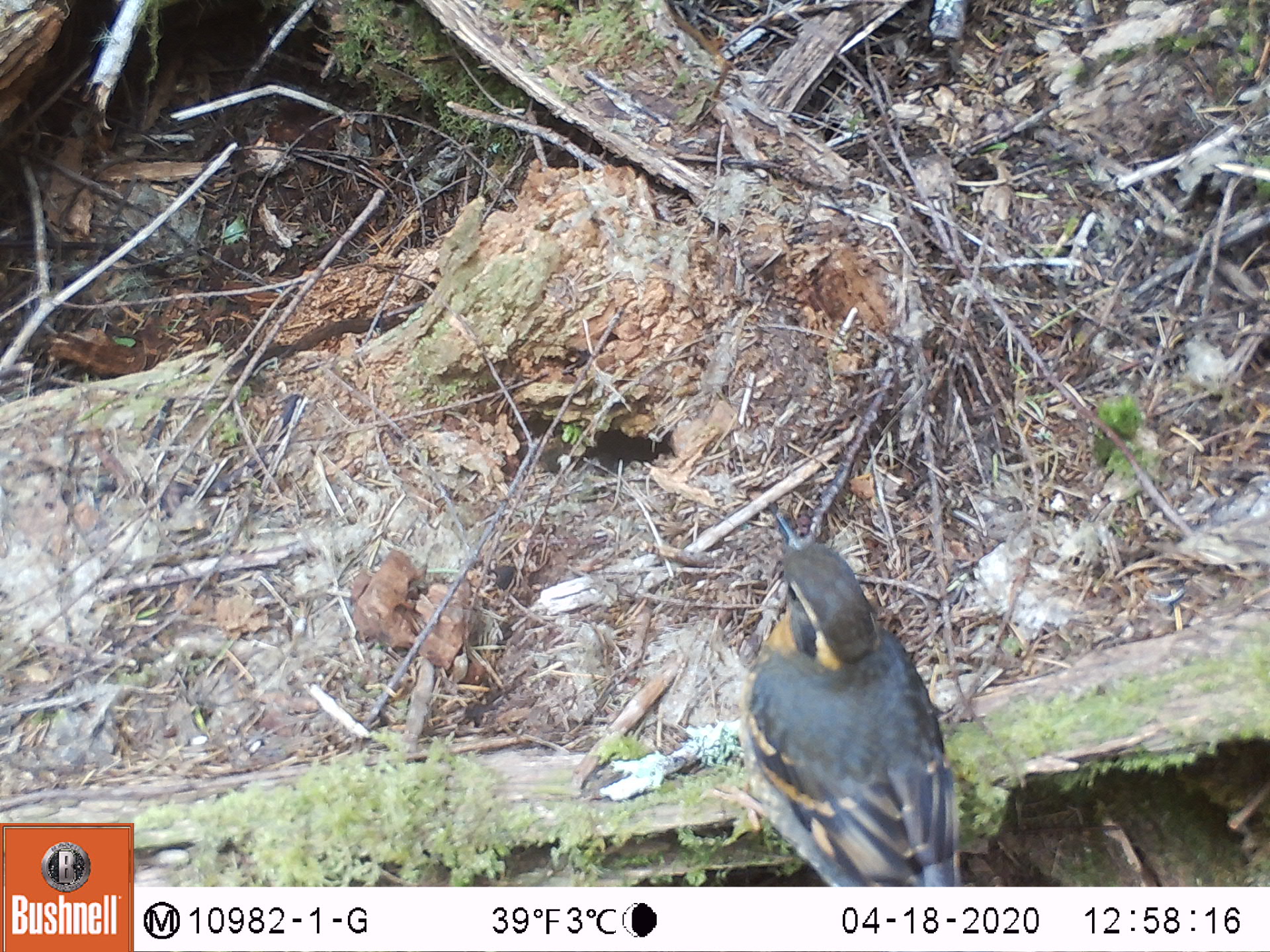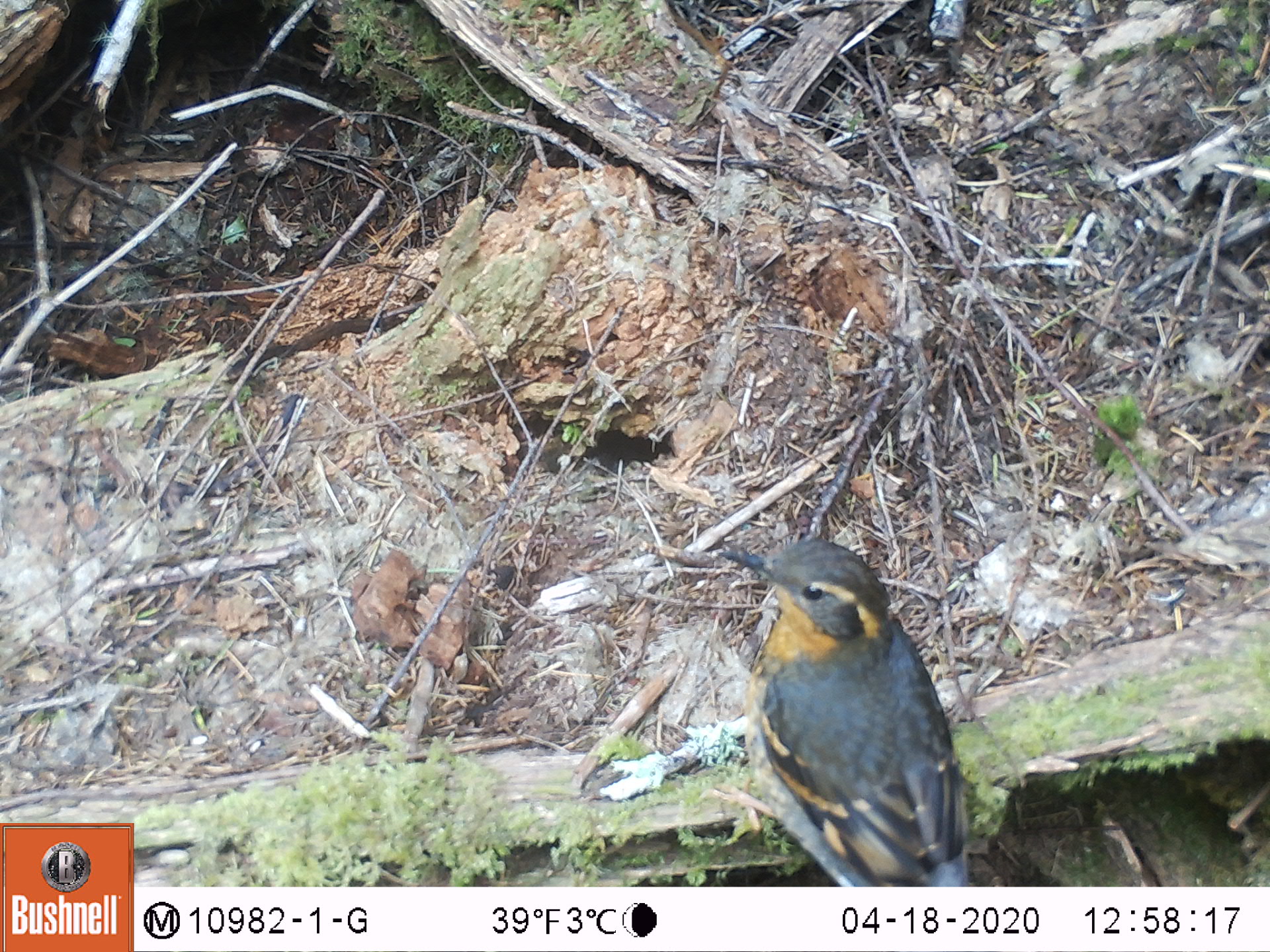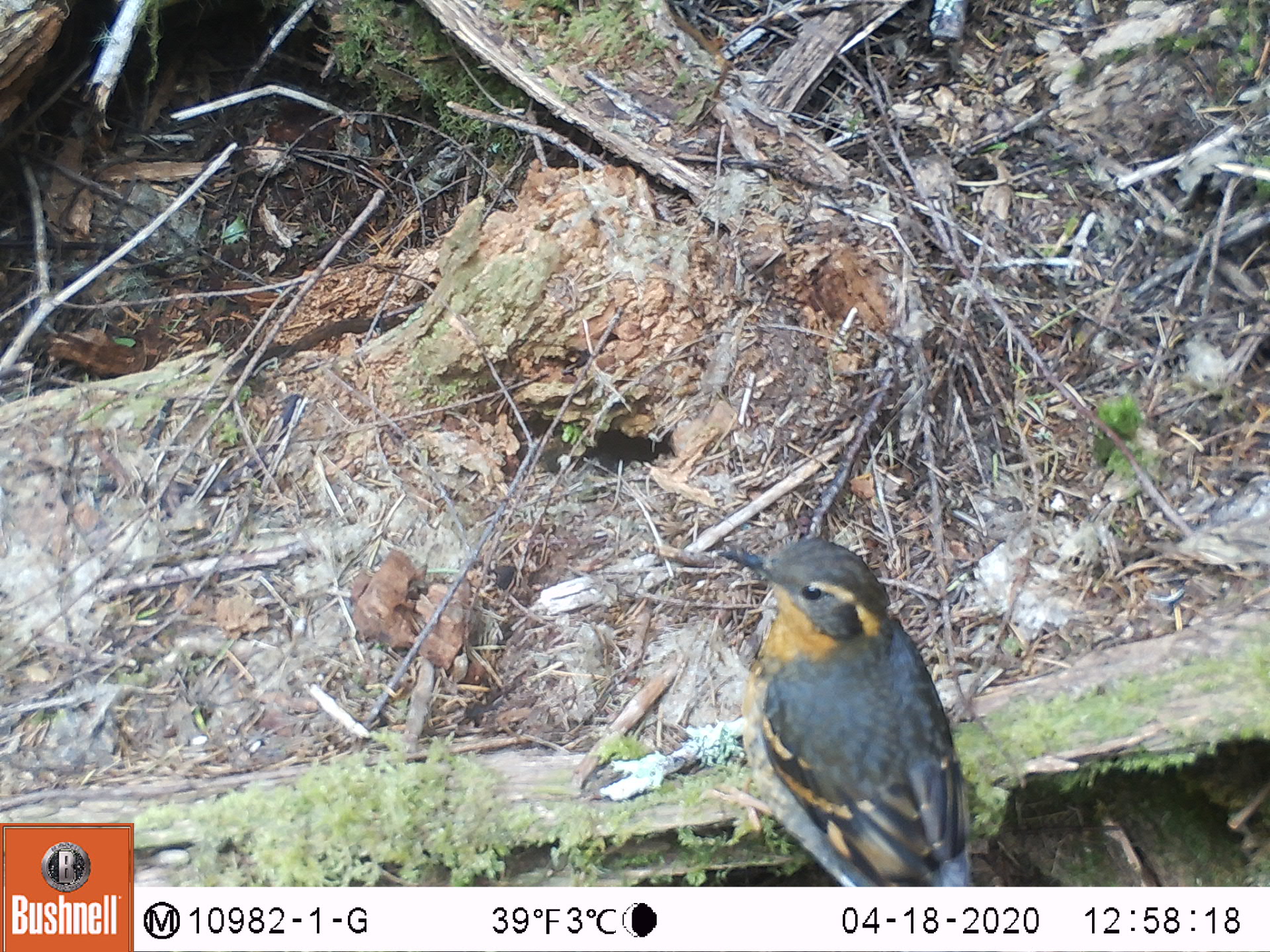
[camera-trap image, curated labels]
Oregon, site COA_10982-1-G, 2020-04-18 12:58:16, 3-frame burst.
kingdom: Animalia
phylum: Chordata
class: Aves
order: Passeriformes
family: Turdidae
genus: Ixoreus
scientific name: Ixoreus naevius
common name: varied thrush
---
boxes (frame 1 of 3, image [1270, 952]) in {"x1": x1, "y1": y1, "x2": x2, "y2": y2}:
varied thrush: {"x1": 748, "y1": 508, "x2": 961, "y2": 877}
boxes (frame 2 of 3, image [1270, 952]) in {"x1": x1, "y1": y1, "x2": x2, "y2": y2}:
varied thrush: {"x1": 721, "y1": 529, "x2": 969, "y2": 877}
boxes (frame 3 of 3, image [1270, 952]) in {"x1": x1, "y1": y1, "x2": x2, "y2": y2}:
varied thrush: {"x1": 723, "y1": 532, "x2": 974, "y2": 881}